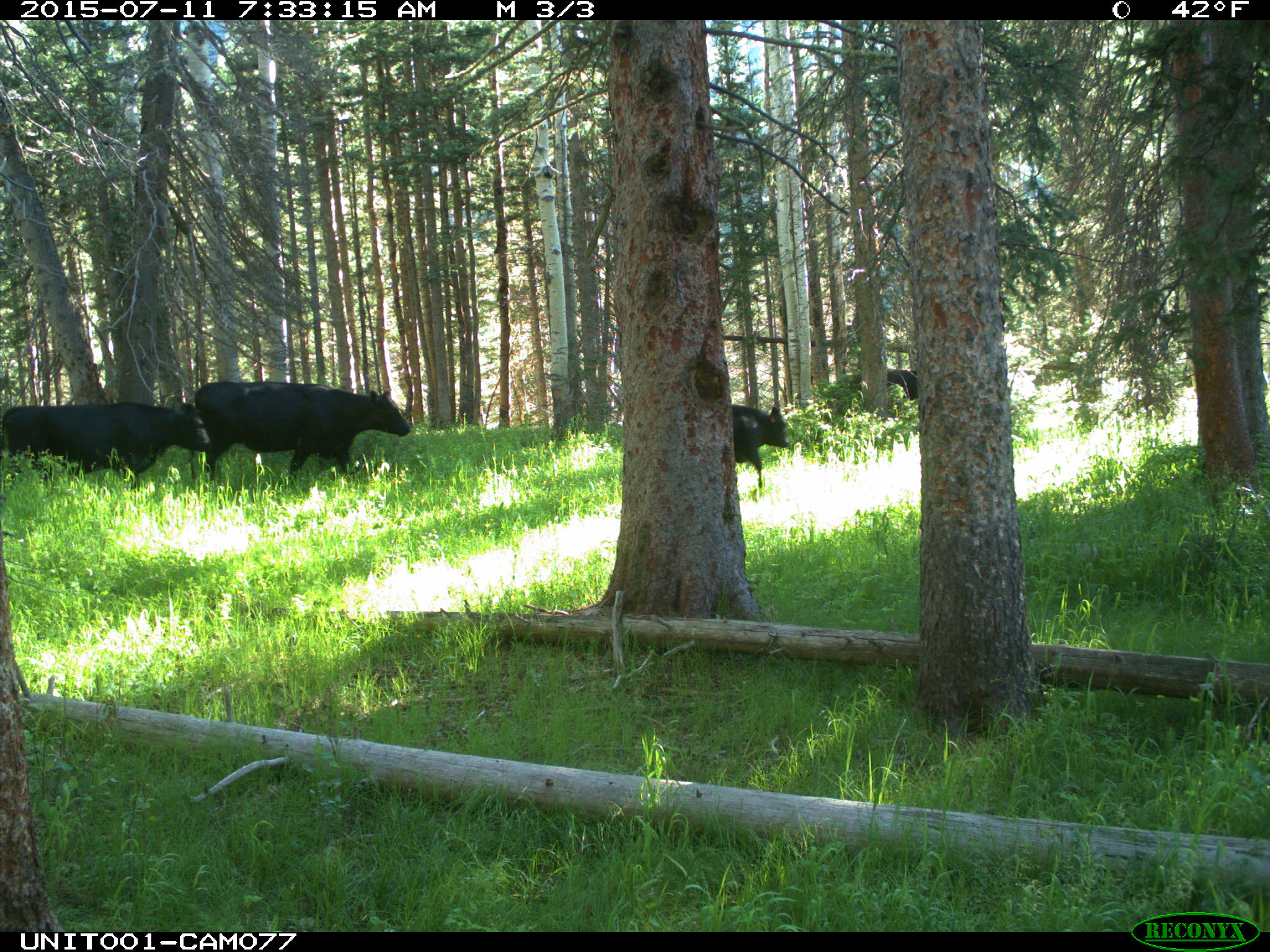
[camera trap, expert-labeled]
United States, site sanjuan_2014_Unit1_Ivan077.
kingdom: Animalia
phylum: Chordata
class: Mammalia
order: Artiodactyla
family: Bovidae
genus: Bos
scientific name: Bos taurus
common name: domestic cow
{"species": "Bos taurus (domestic cow)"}